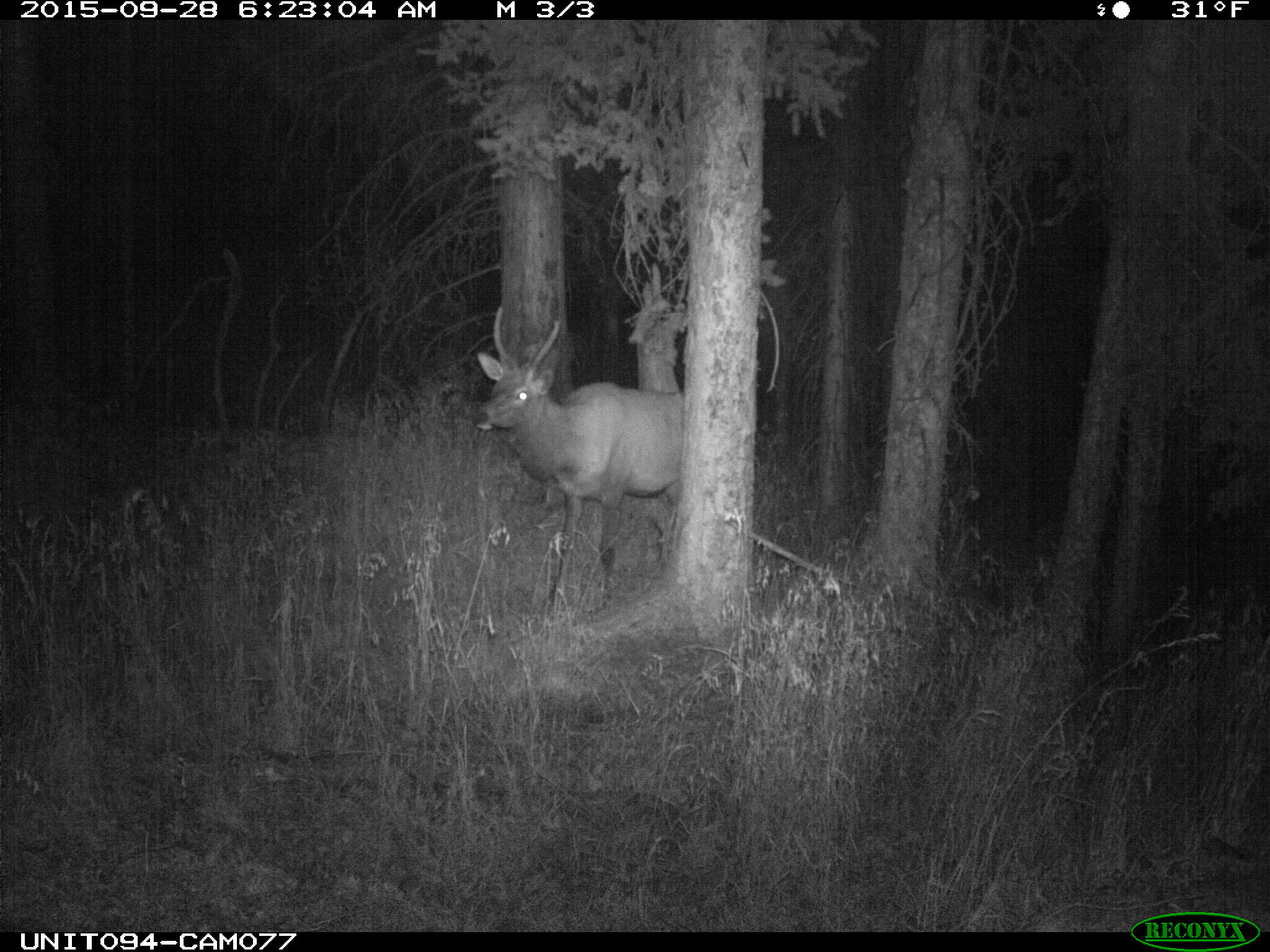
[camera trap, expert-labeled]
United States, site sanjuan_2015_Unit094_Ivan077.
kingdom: Animalia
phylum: Chordata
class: Mammalia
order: Artiodactyla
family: Cervidae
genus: Cervus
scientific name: Cervus elaphus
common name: red deer